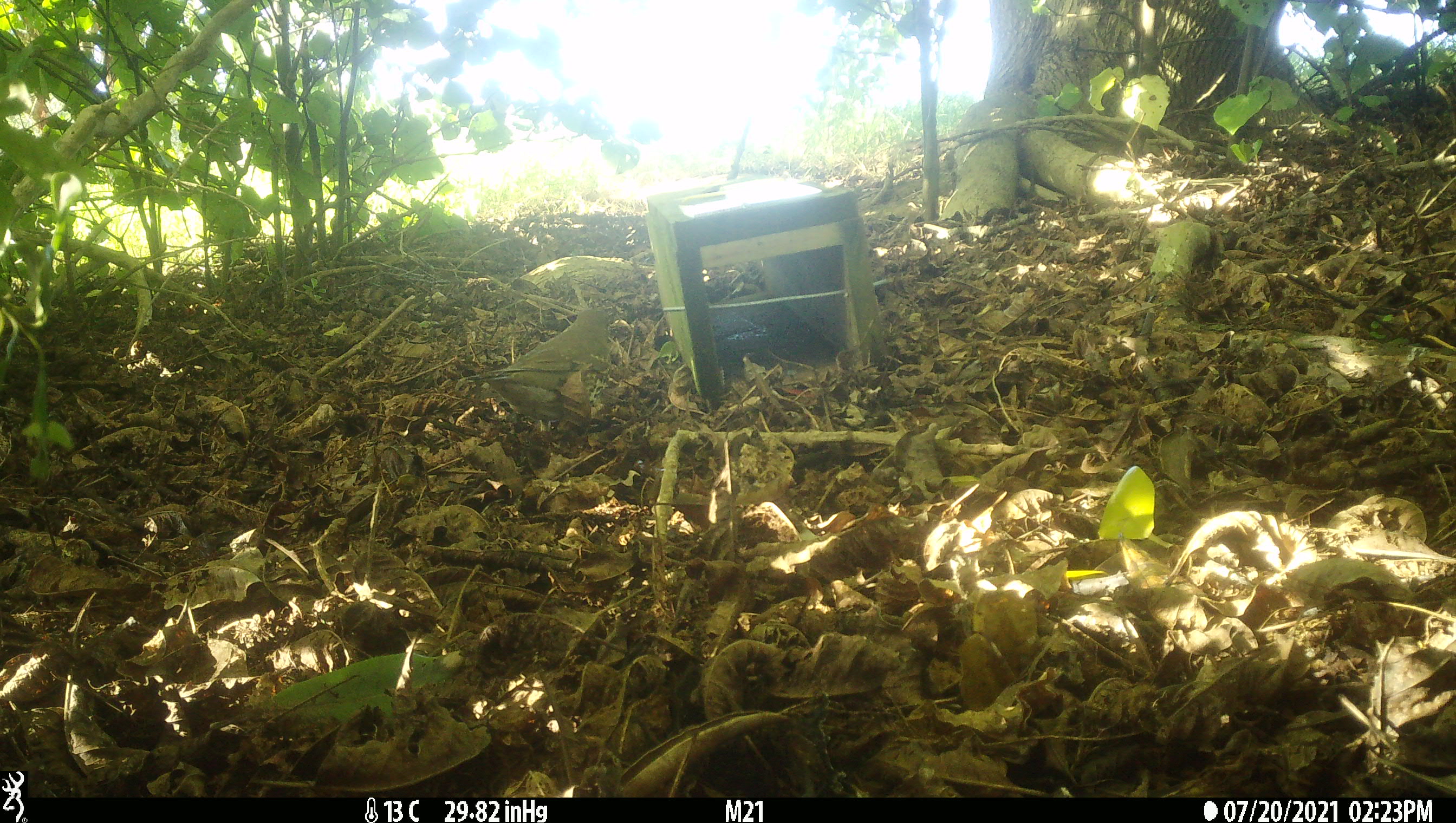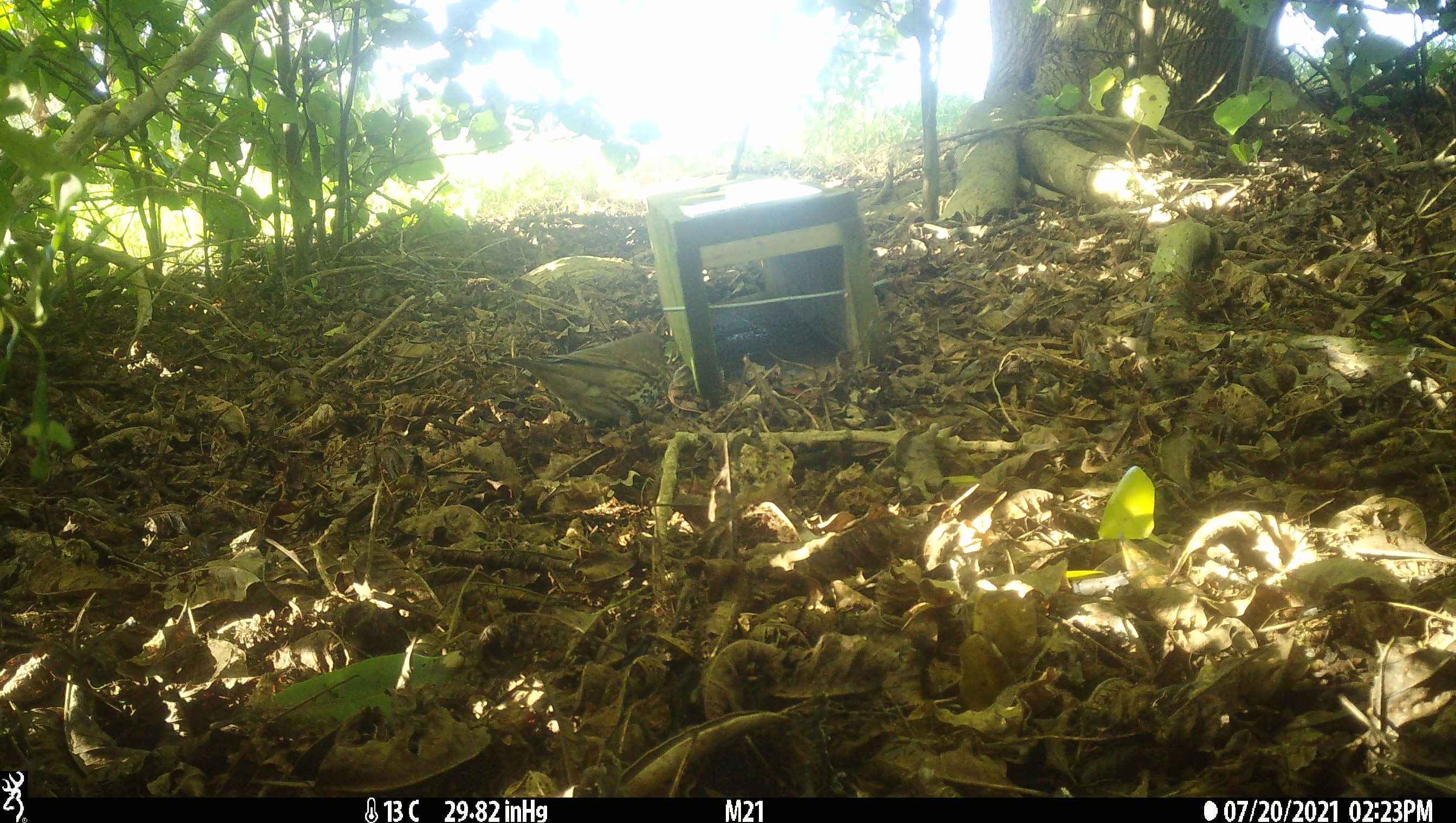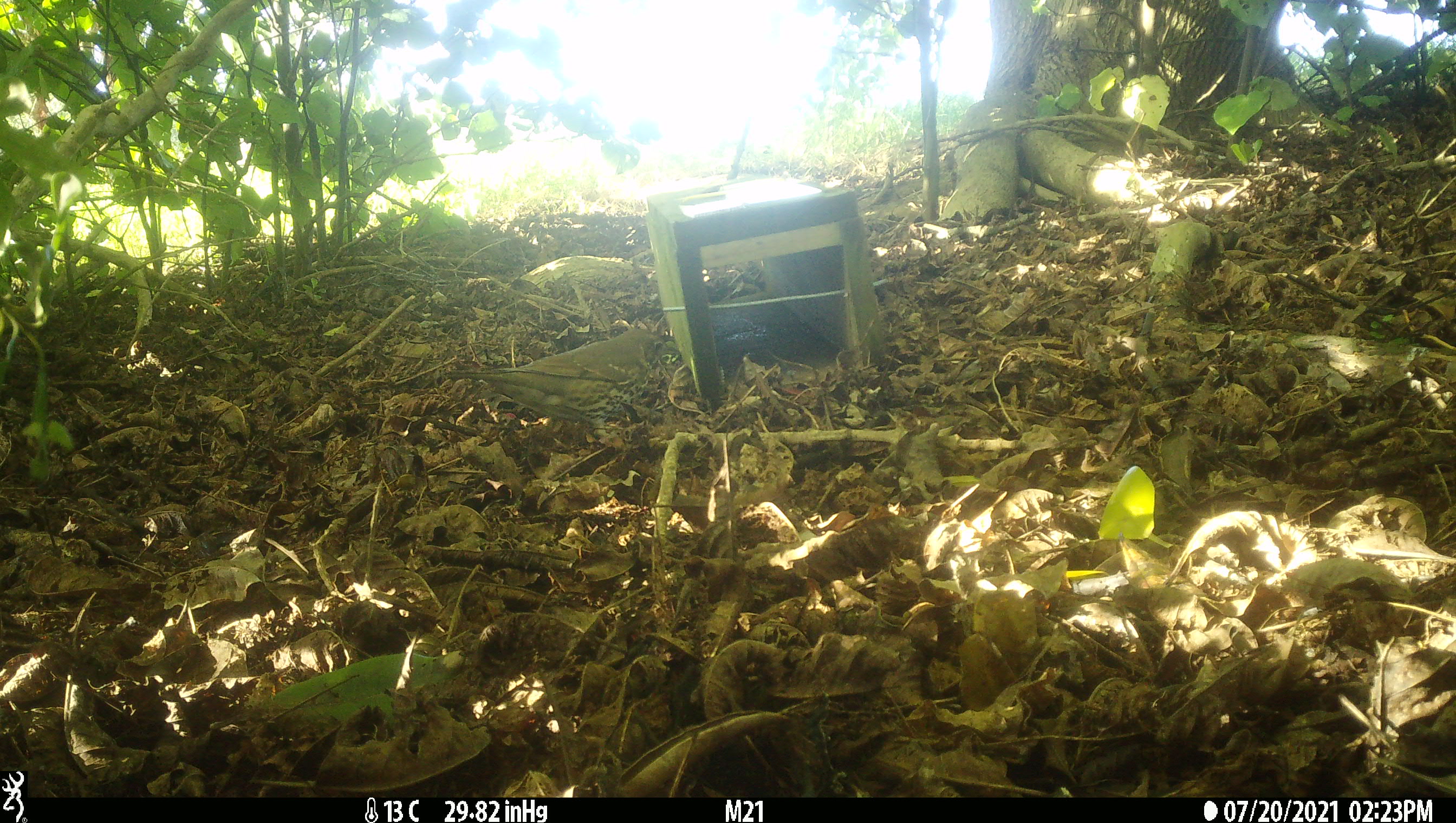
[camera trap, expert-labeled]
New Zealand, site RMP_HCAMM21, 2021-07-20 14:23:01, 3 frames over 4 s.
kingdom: Animalia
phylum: Chordata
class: Aves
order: Passeriformes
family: Turdidae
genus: Turdus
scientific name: Turdus philomelos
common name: song thrush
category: thrush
Thrush (song thrush) (Turdus philomelos).